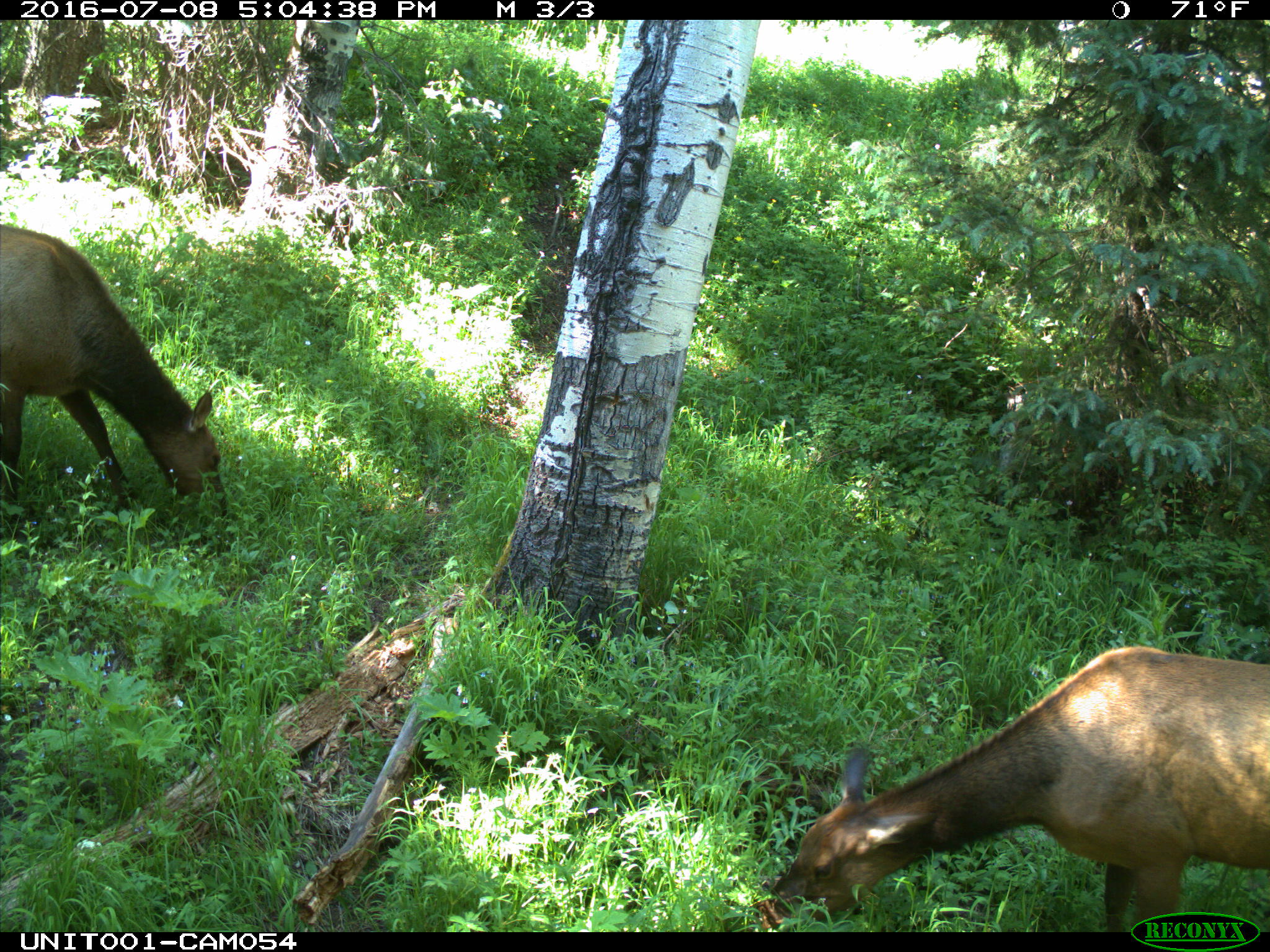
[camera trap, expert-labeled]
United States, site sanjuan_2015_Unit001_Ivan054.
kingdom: Animalia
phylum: Chordata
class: Mammalia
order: Artiodactyla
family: Cervidae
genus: Cervus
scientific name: Cervus elaphus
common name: red deer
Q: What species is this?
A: Cervus elaphus (red deer).